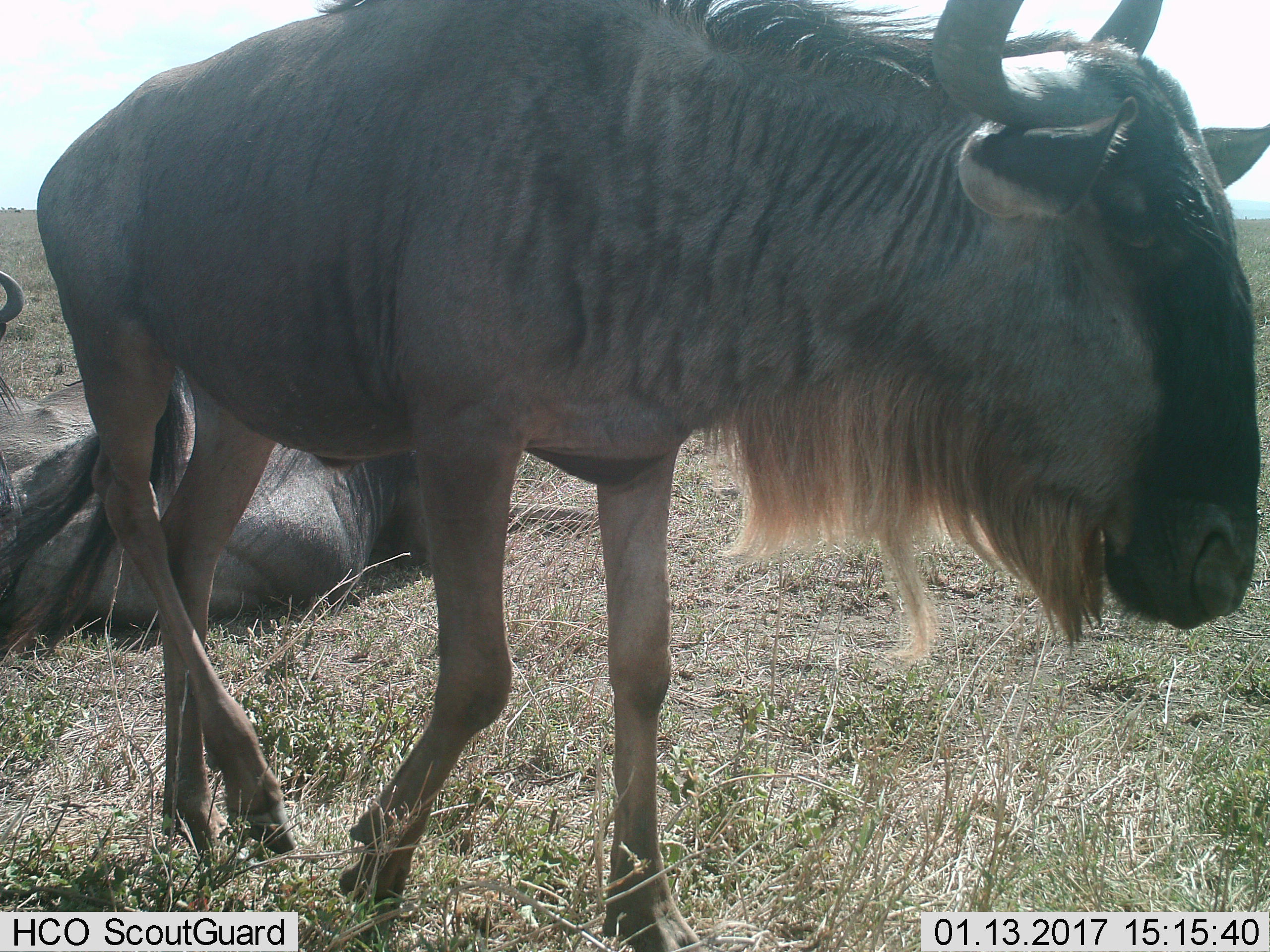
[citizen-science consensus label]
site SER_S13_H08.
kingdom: Animalia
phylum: Chordata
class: Mammalia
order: Artiodactyla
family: Bovidae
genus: Connochaetes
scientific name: Connochaetes taurinus taurinus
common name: blue wildebeest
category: wildebeestblue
Wildebeestblue (blue wildebeest) (Connochaetes taurinus taurinus), count 2. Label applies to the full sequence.